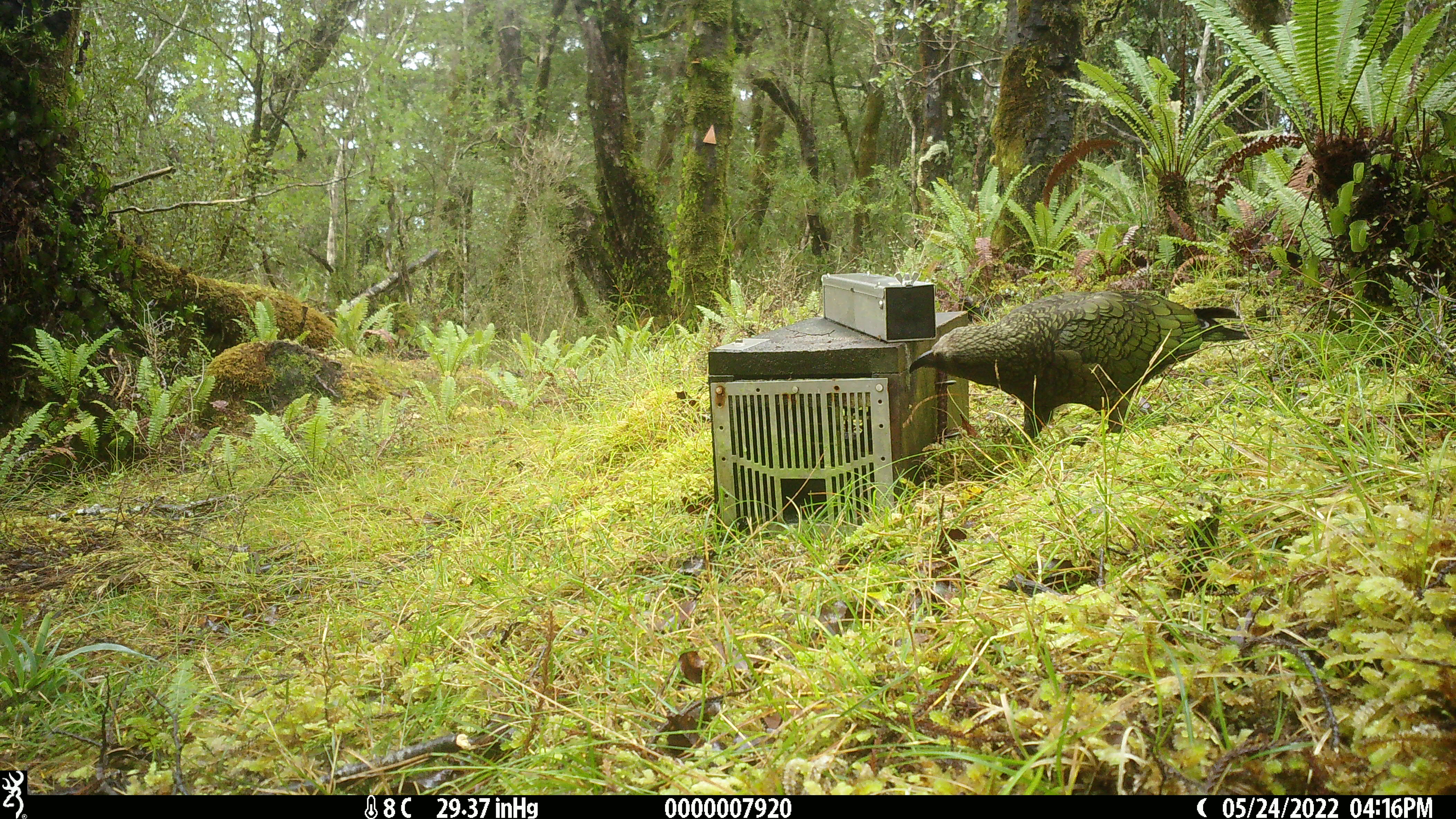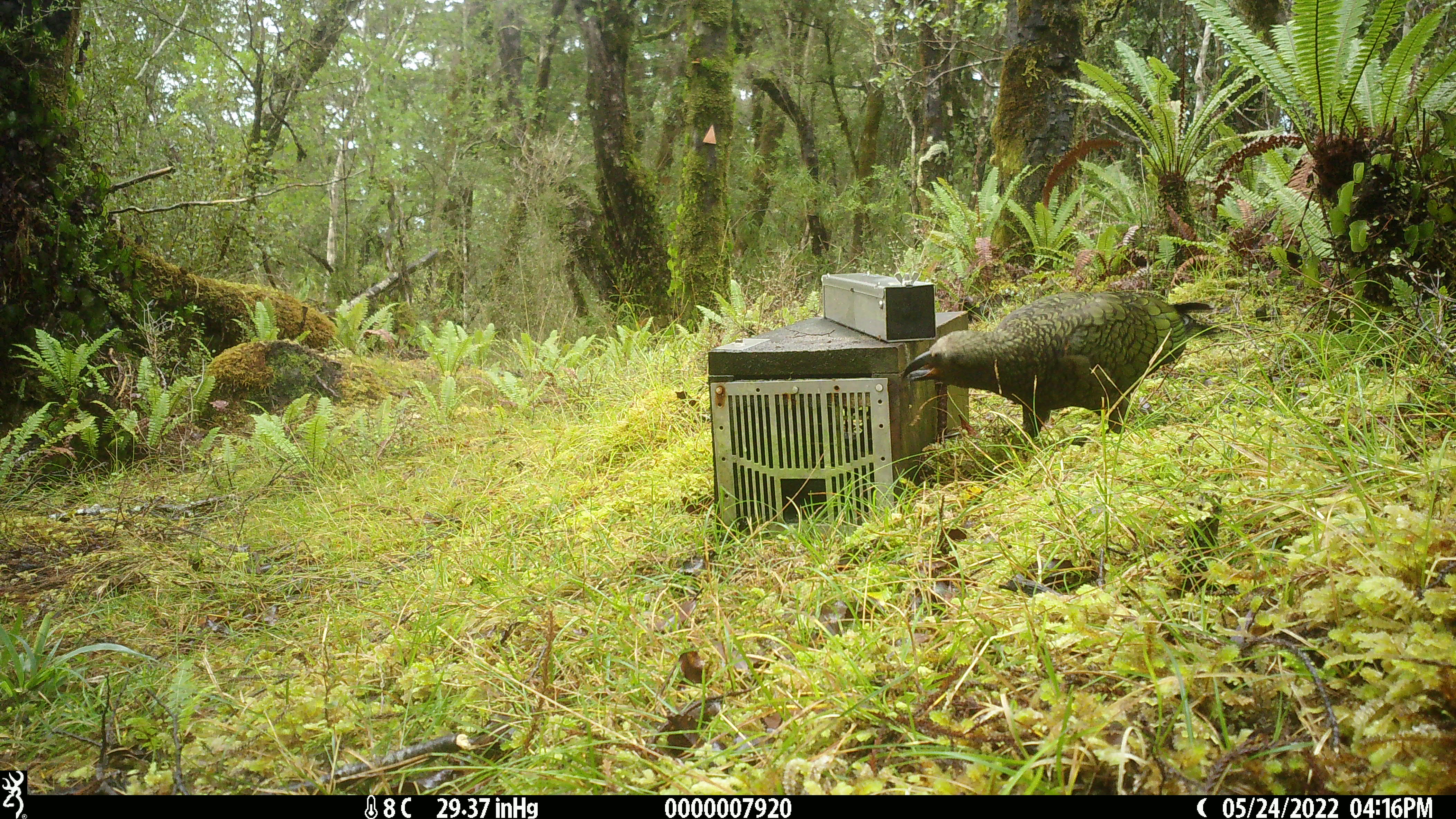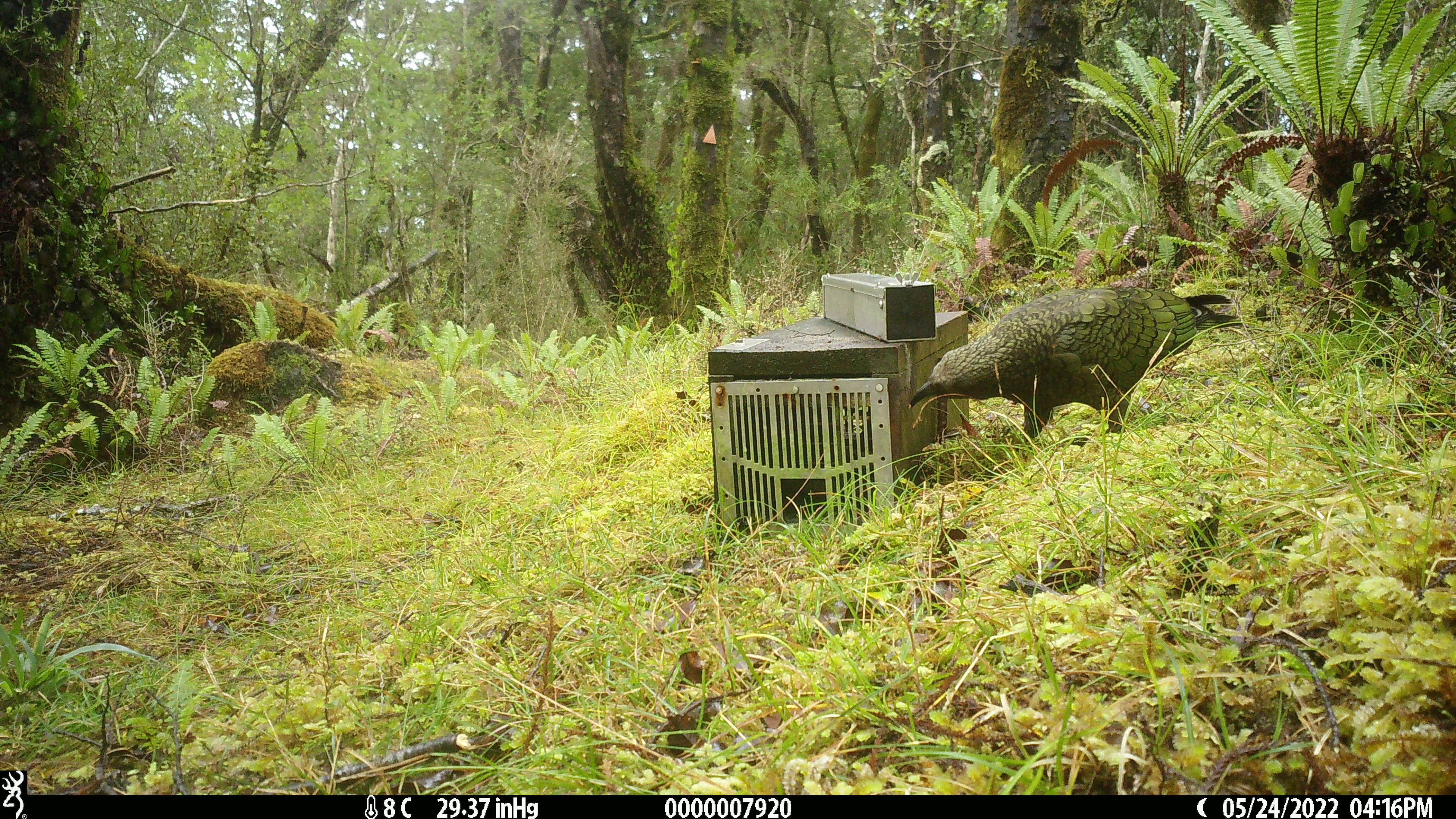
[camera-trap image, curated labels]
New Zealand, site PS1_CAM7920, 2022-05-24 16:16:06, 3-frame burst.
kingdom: Animalia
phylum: Chordata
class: Aves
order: Psittaciformes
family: Strigopidae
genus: Nestor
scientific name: Nestor notabilis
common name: kea